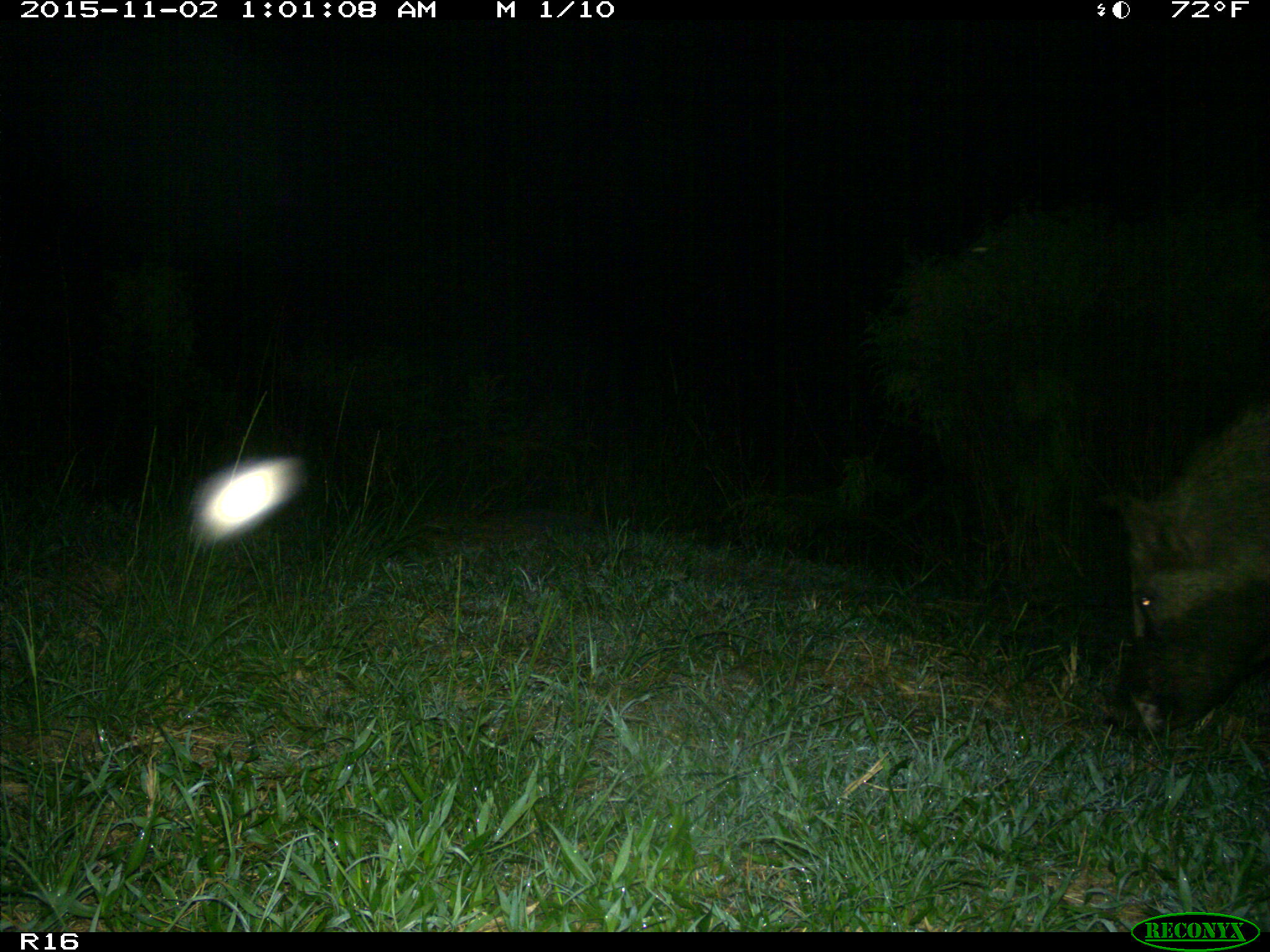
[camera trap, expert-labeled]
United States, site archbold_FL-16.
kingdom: Animalia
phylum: Chordata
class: Mammalia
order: Artiodactyla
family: Suidae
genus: Sus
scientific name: Sus scrofa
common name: wild boar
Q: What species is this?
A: Sus scrofa (wild boar).